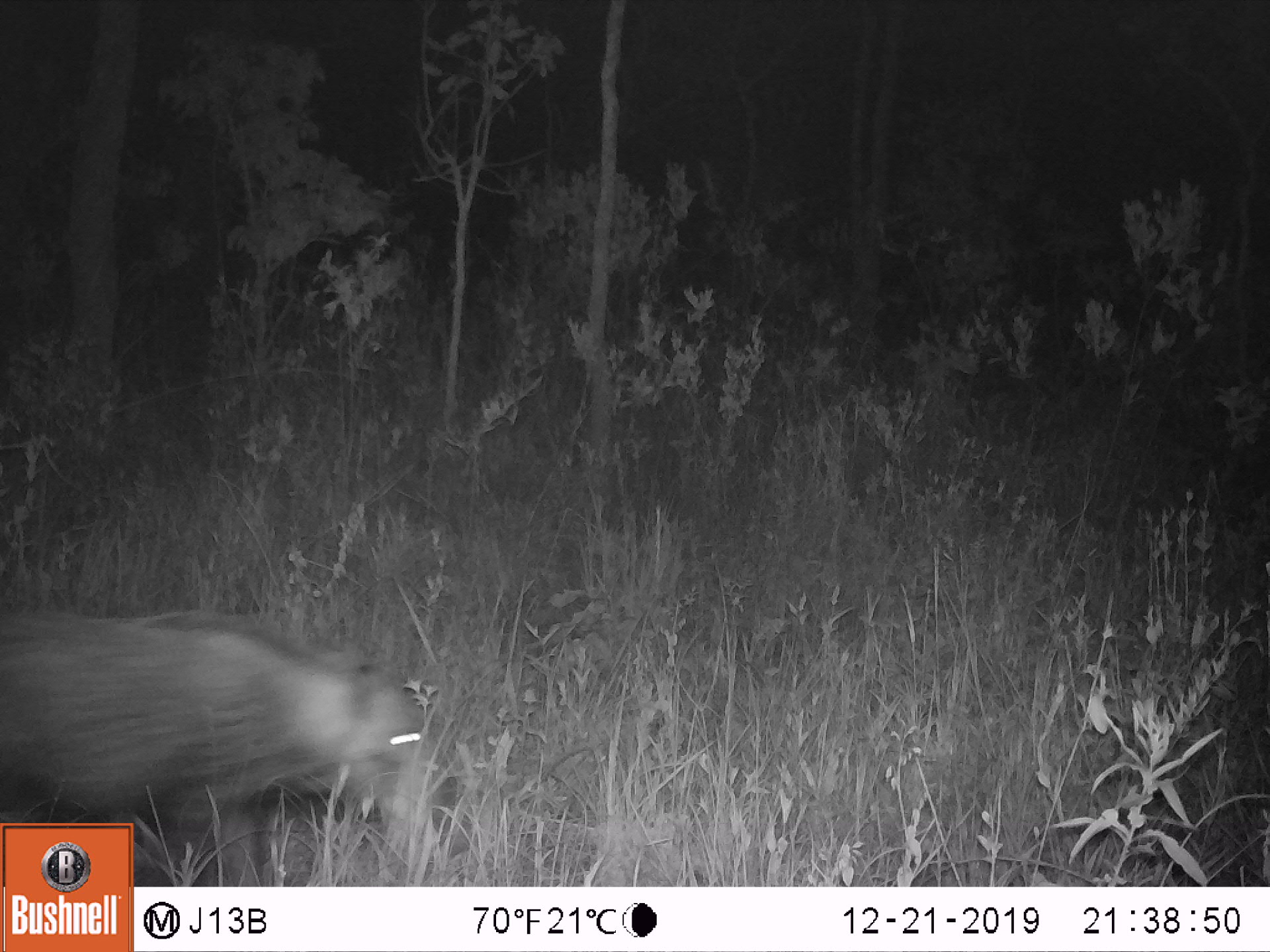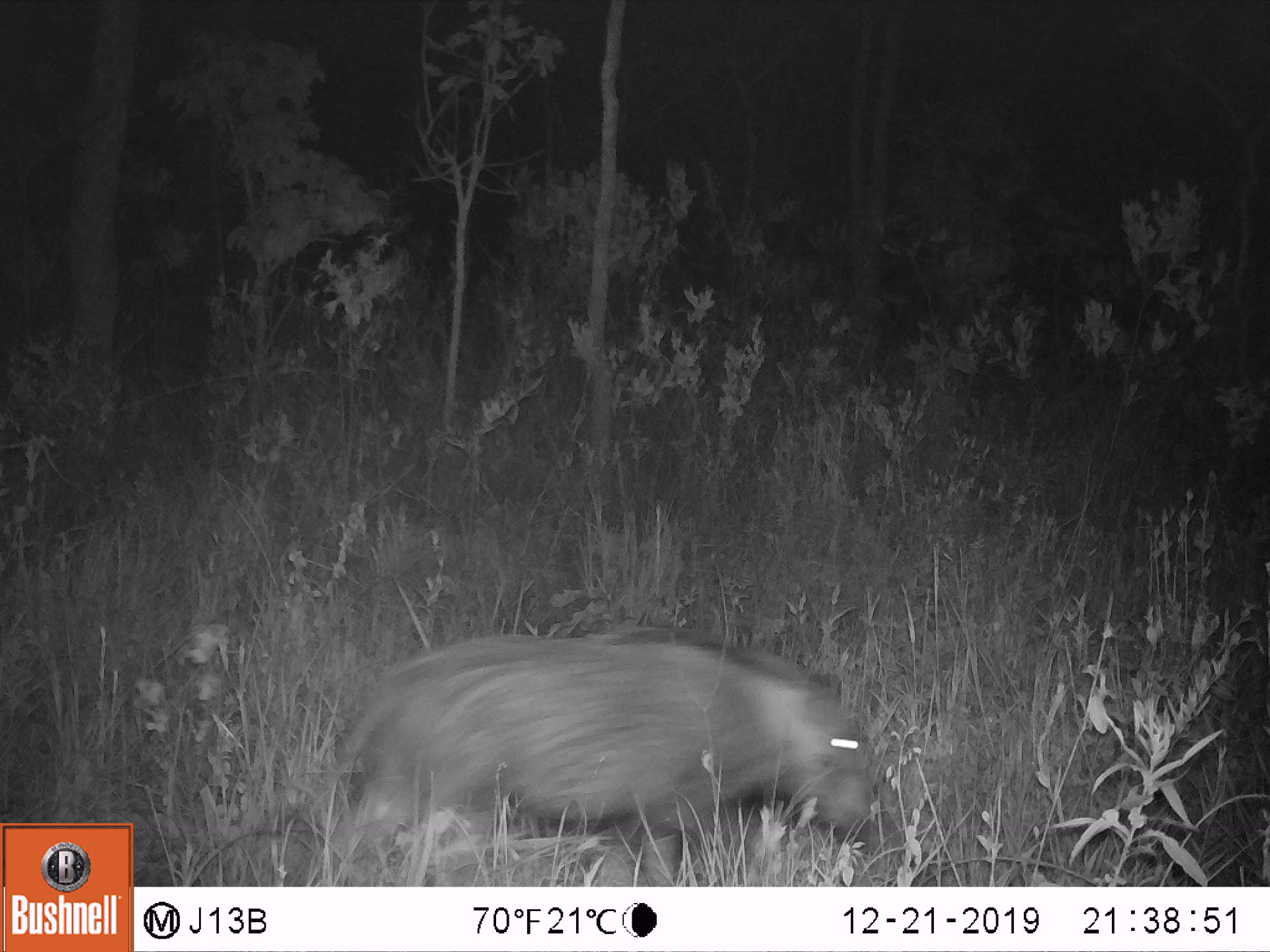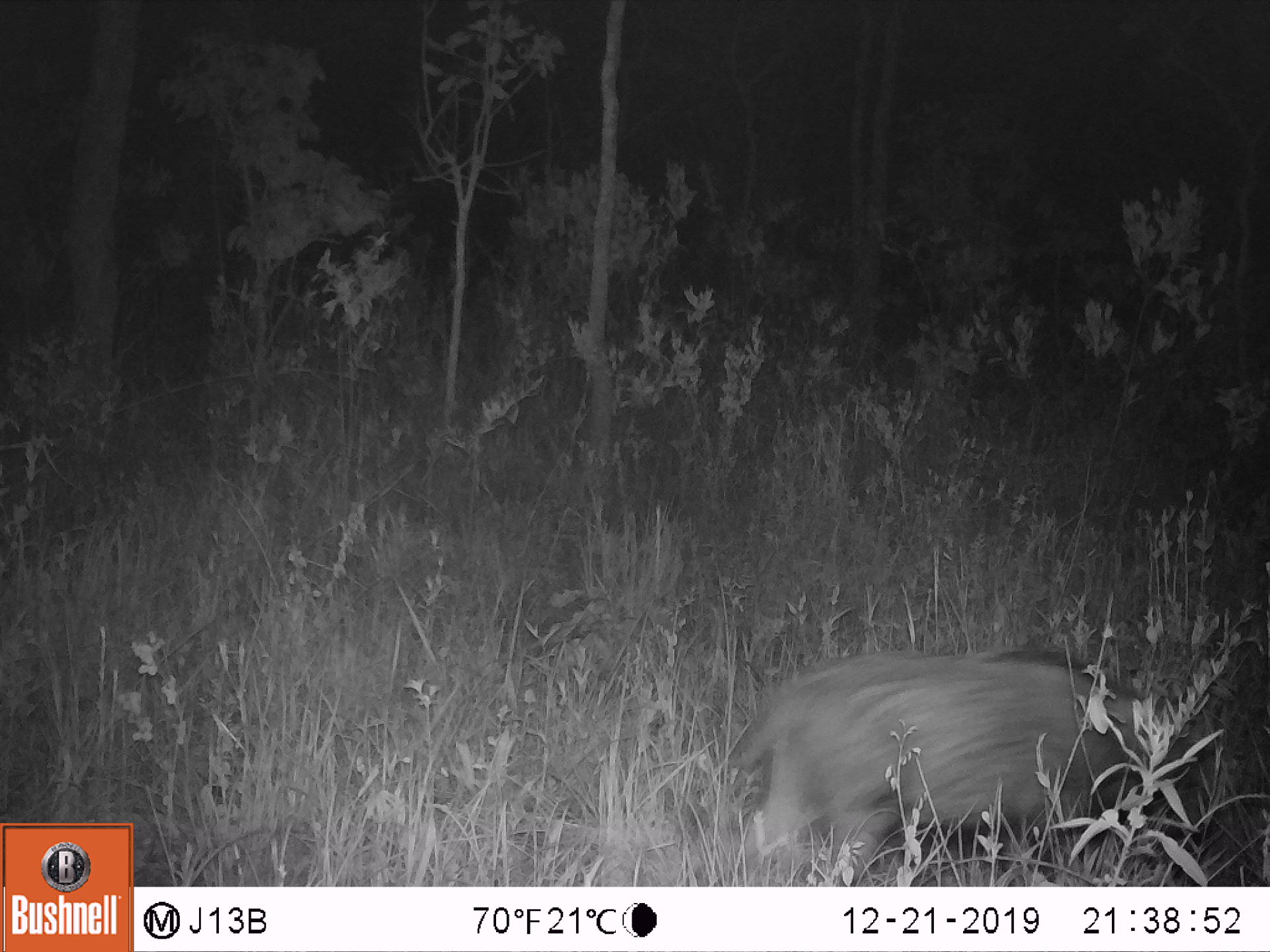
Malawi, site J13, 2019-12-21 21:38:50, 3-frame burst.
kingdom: Animalia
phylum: Chordata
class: Mammalia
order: Artiodactyla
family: Suidae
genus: Potamochoerus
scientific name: Potamochoerus larvatus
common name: bushpig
Bushpig (Potamochoerus larvatus), count 1.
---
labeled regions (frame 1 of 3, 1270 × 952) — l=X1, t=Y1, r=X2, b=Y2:
bushpig: l=1, t=598, r=434, b=818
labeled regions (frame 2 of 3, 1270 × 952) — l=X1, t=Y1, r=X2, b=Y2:
bushpig: l=310, t=620, r=892, b=886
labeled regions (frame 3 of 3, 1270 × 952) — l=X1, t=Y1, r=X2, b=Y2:
bushpig: l=714, t=634, r=1222, b=886